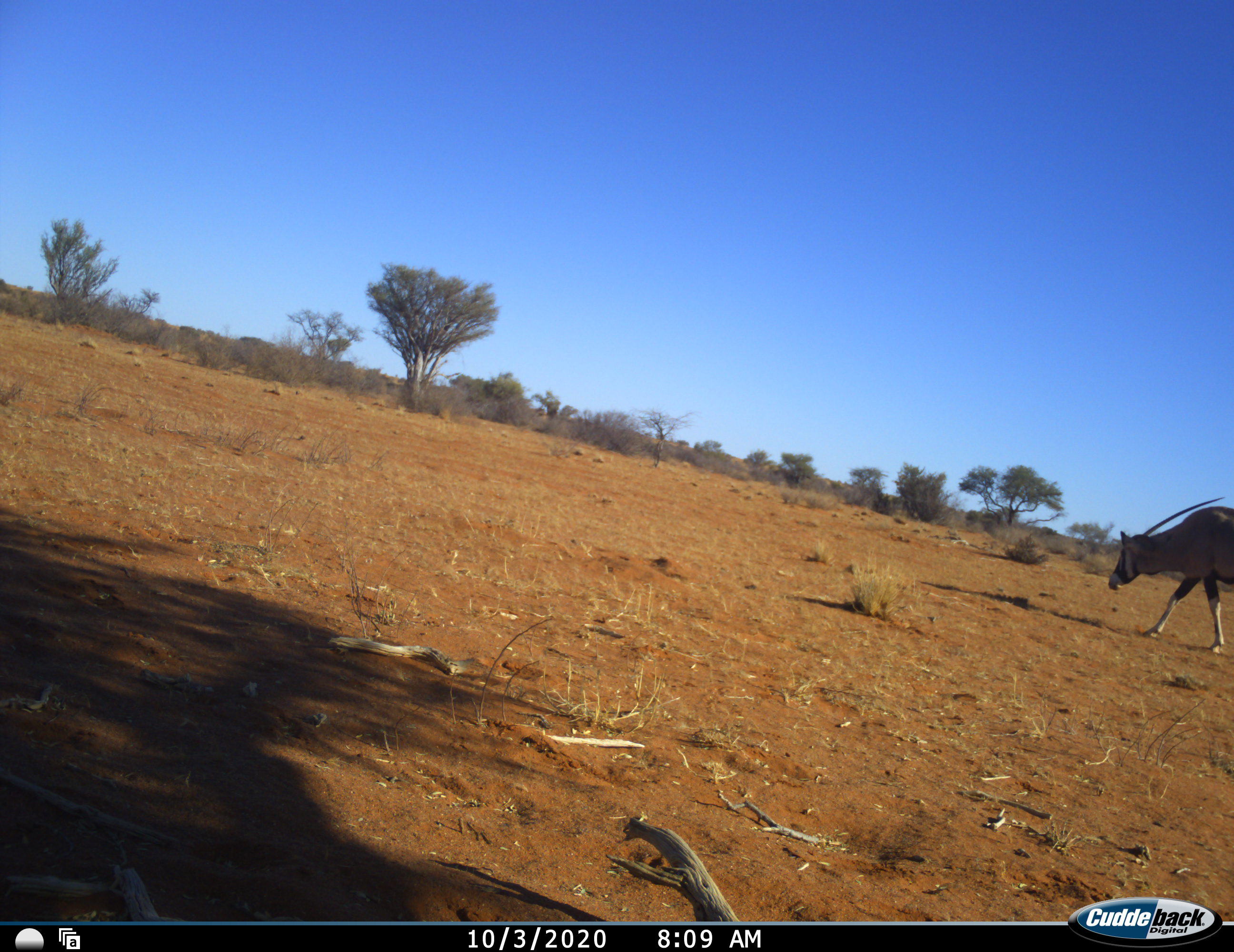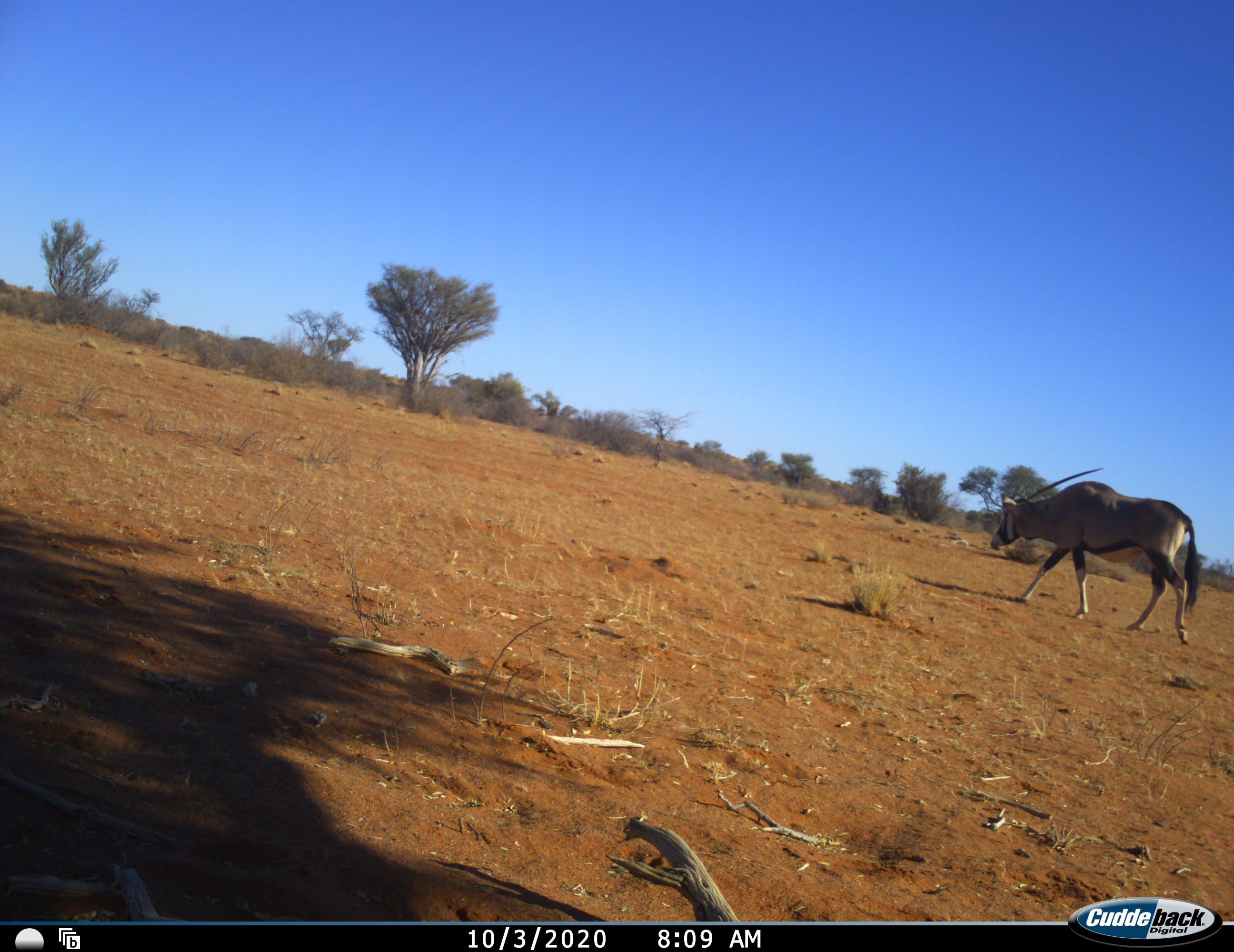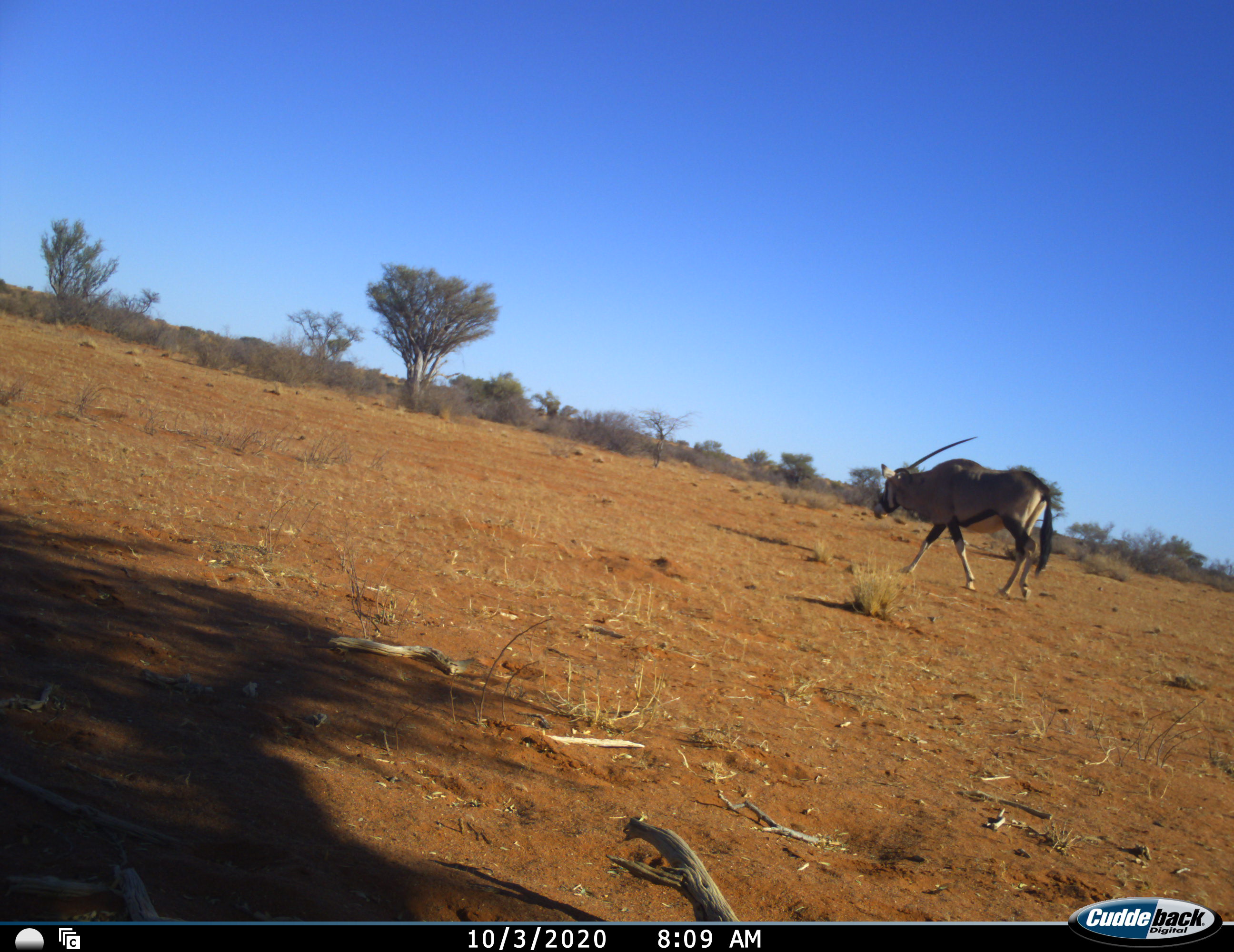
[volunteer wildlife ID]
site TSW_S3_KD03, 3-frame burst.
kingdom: Animalia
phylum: Chordata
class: Mammalia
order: Artiodactyla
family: Bovidae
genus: Oryx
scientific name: Oryx gazella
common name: gemsbok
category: oryx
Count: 1.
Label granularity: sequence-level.